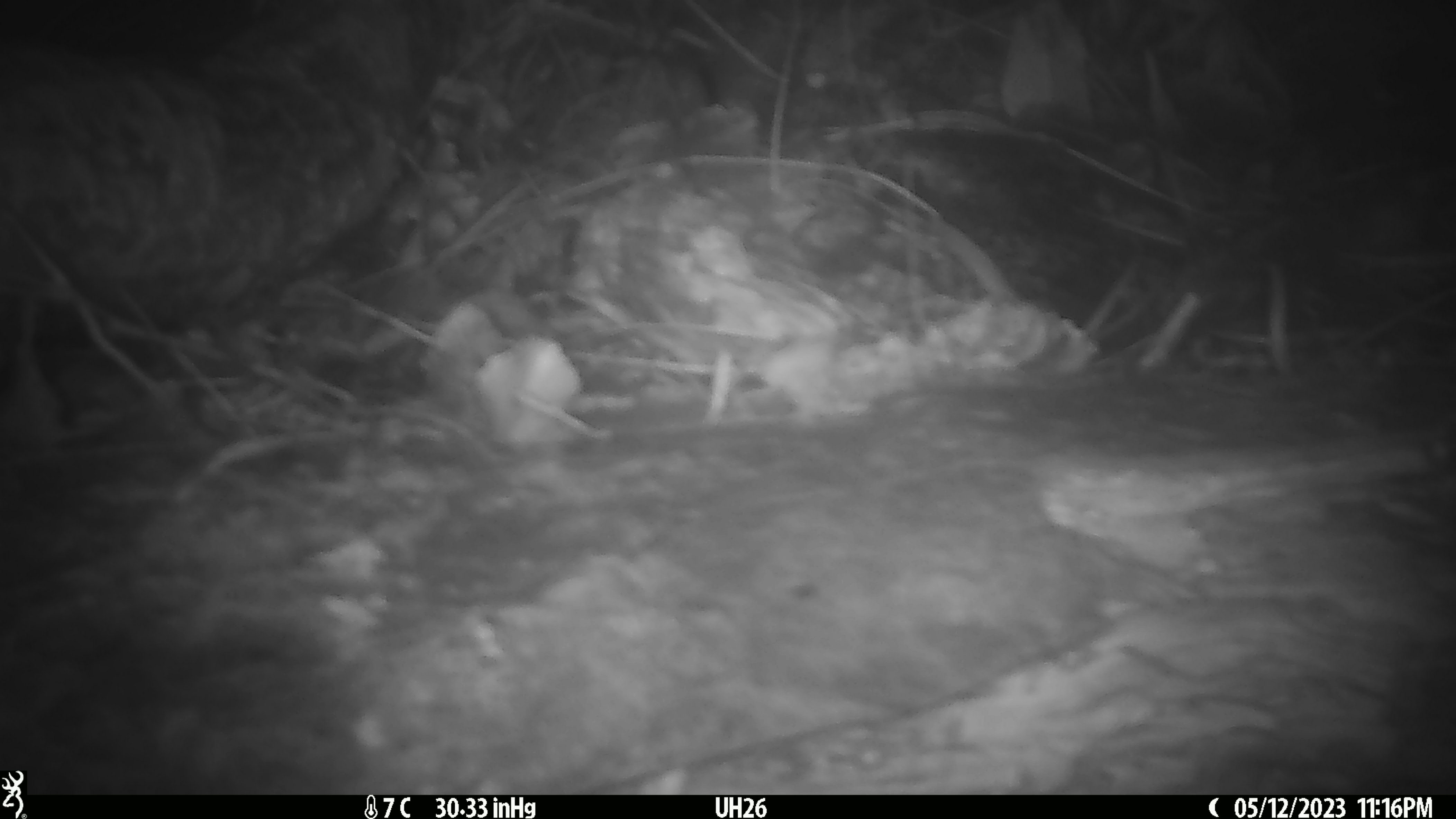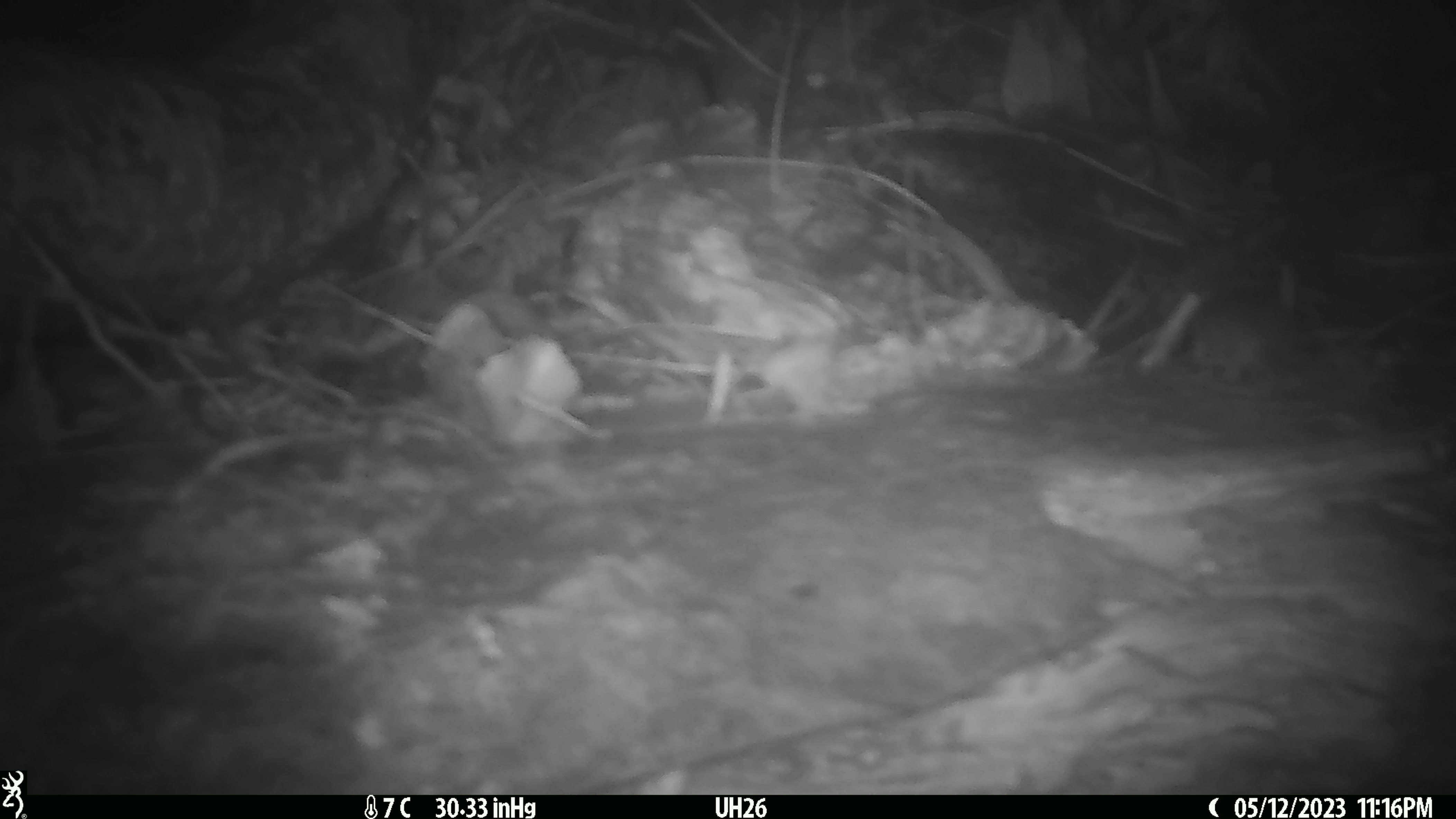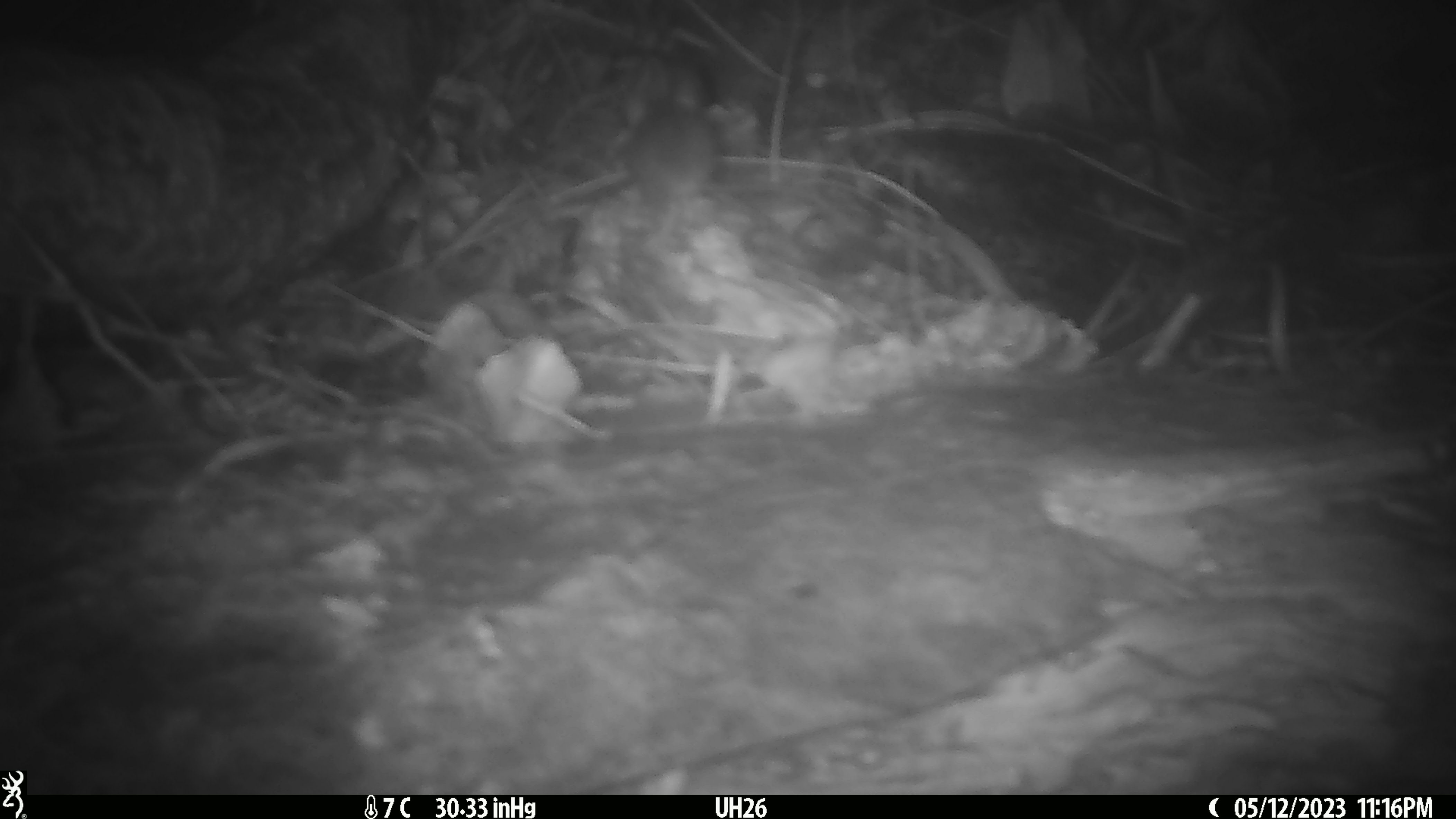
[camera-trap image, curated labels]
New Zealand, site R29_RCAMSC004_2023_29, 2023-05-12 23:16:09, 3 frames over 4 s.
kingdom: Animalia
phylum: Chordata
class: Mammalia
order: Rodentia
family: Muridae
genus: Mus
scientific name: Mus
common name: mouse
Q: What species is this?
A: Mouse (Mus).